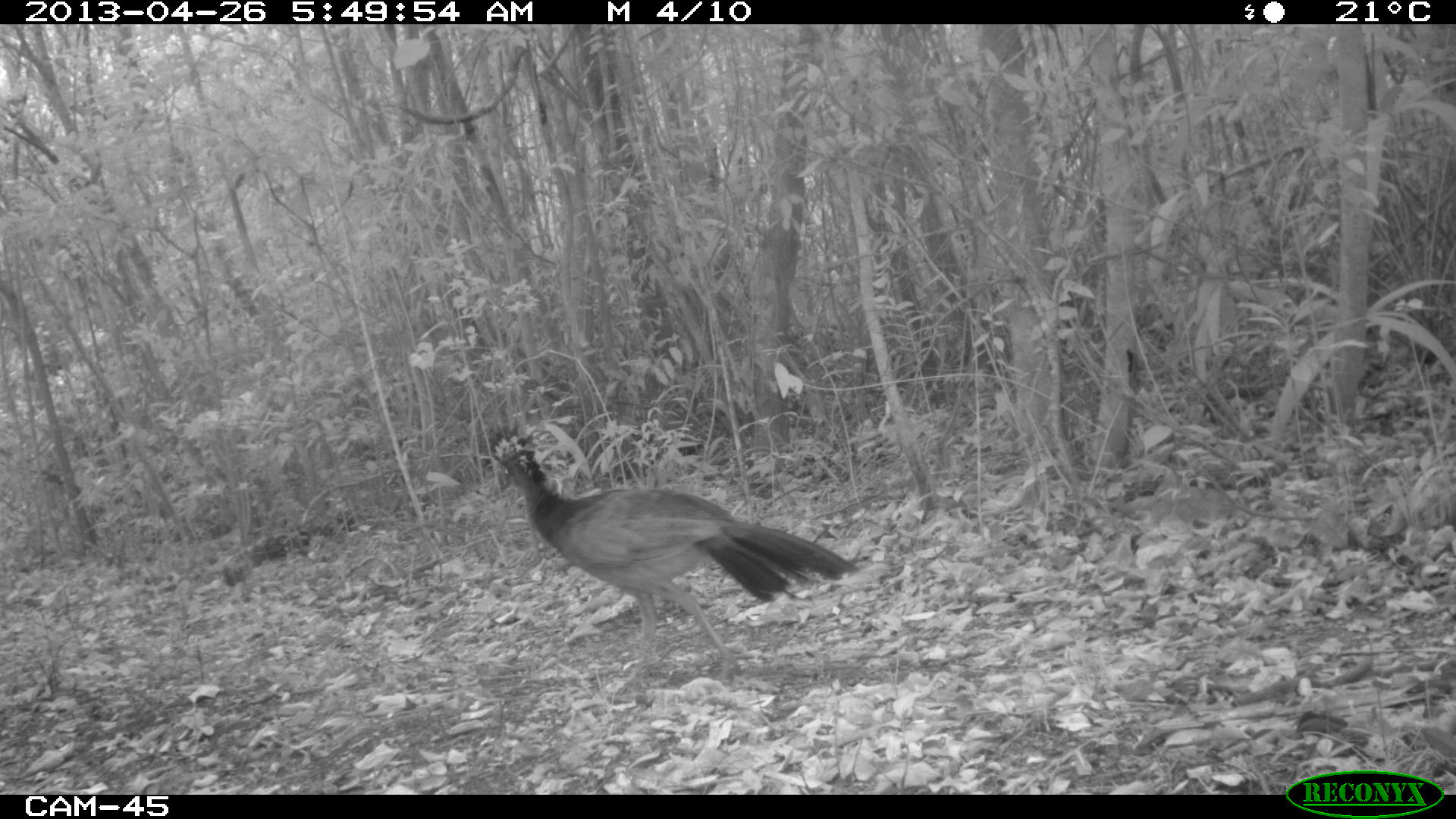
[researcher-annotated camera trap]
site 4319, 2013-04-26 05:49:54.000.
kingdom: Animalia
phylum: Chordata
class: Aves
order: Galliformes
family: Cracidae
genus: Crax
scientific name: Crax rubra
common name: great curassow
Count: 1.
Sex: female.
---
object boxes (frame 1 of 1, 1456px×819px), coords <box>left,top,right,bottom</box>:
crax rubra: <box>487,427,856,660</box>